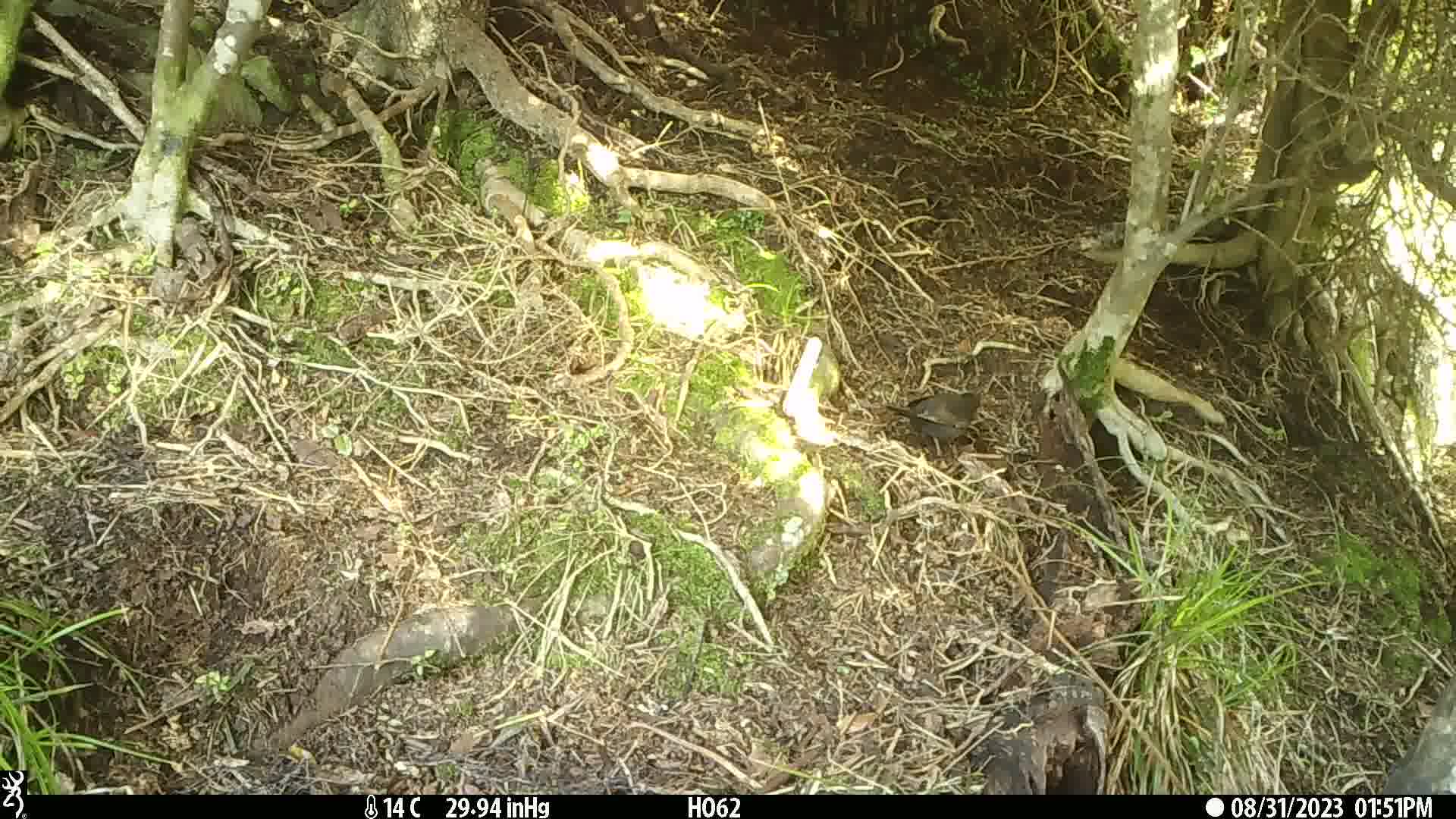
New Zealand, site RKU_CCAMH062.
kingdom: Animalia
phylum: Chordata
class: Aves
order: Passeriformes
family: Turdidae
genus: Turdus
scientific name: Turdus merula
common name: eurasian blackbird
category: blackbird